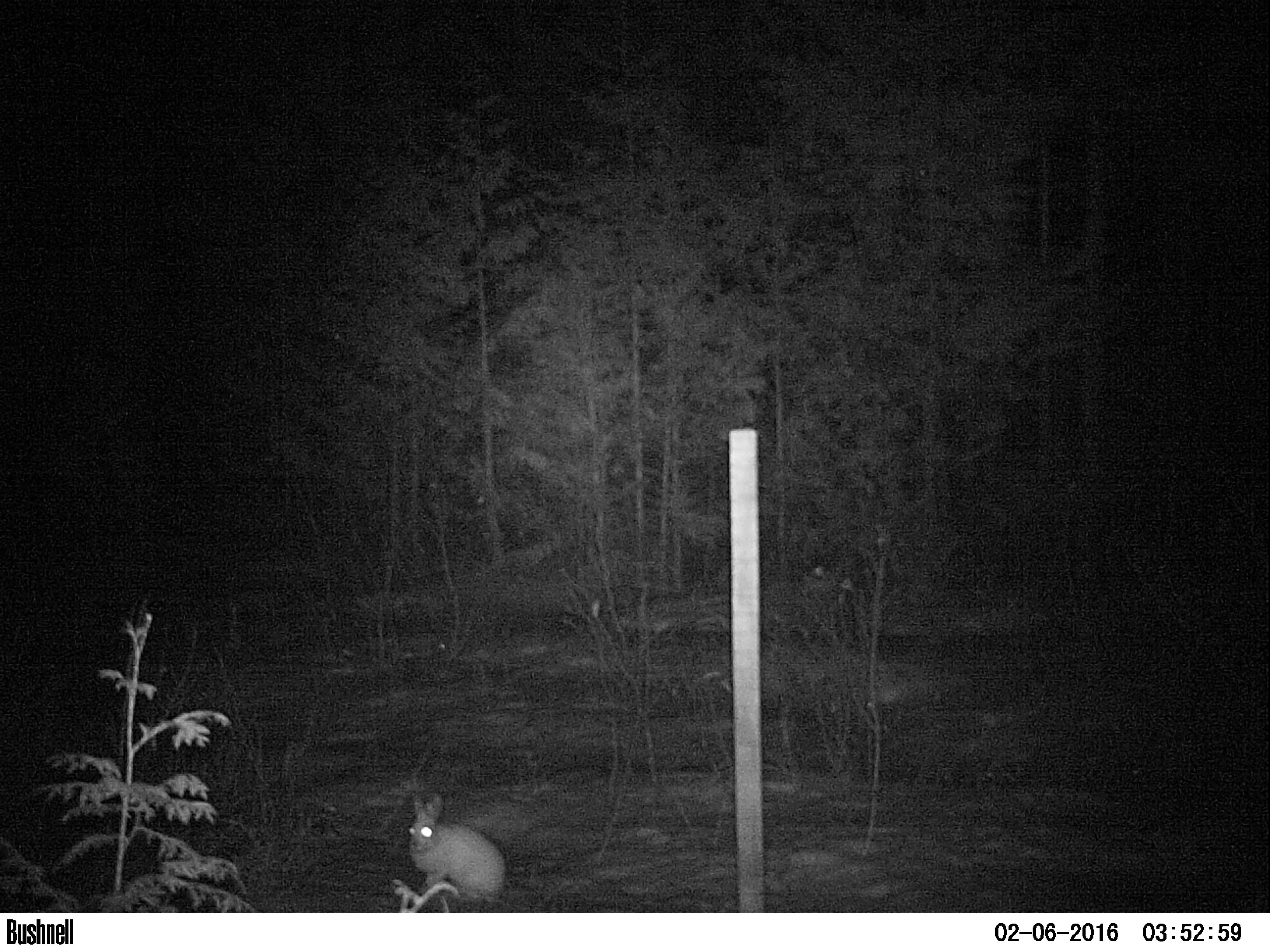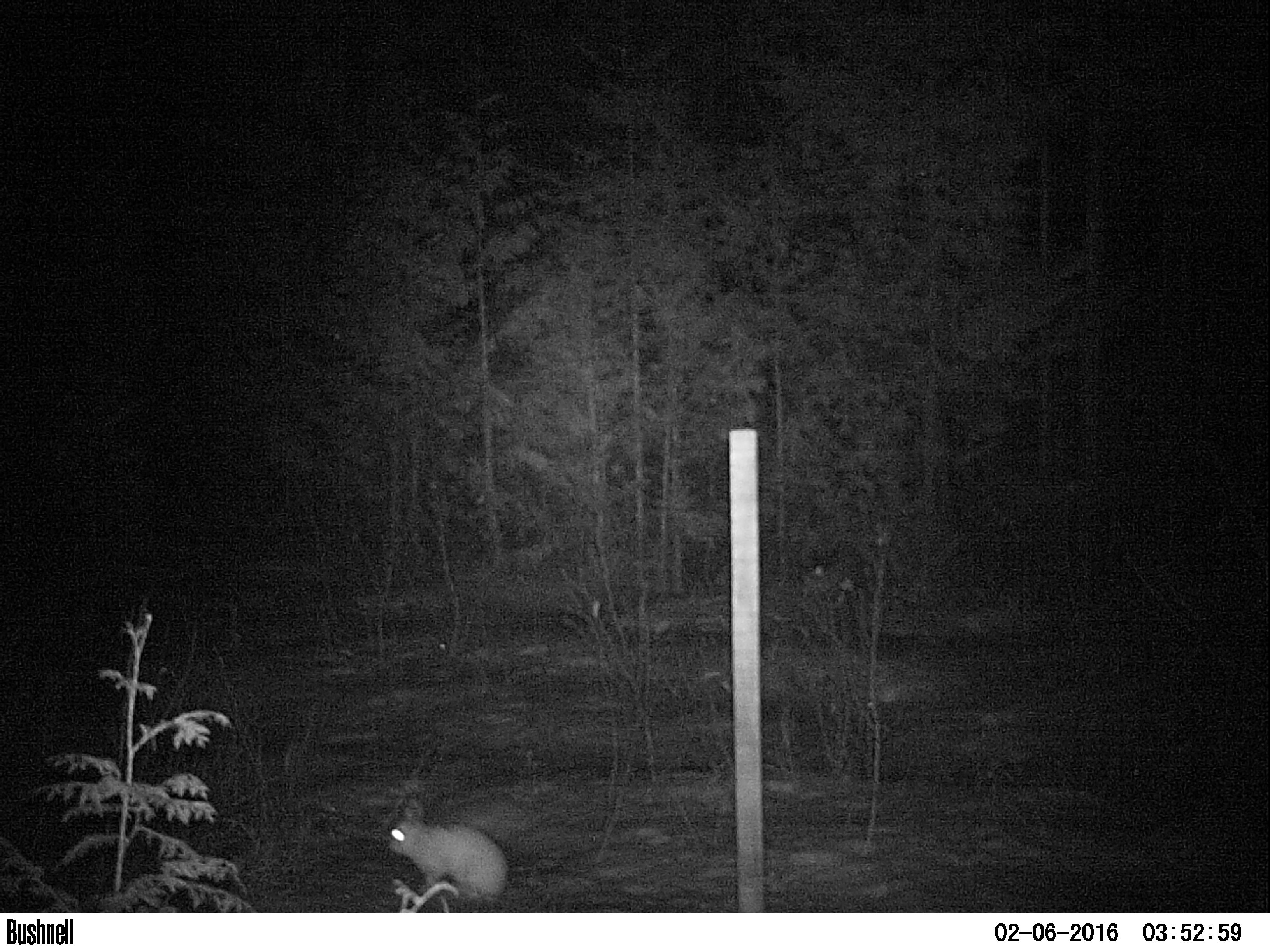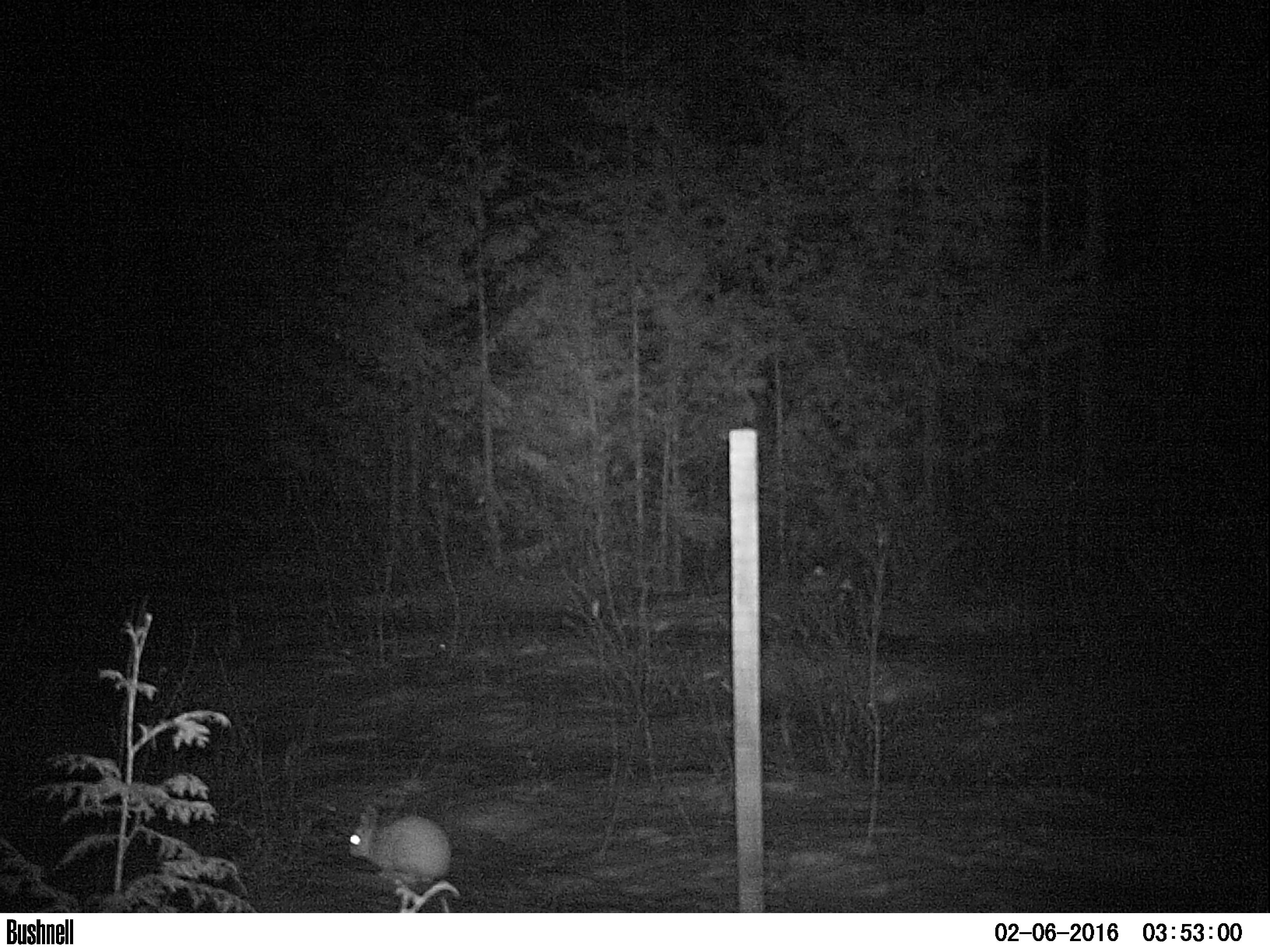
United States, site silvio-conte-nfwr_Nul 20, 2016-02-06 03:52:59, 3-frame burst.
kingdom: Animalia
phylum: Chordata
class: Mammalia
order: Lagomorpha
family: Leporidae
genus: Lepus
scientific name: Lepus americanus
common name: snowshoe hare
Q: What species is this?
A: Snowshoe hare (Lepus americanus).